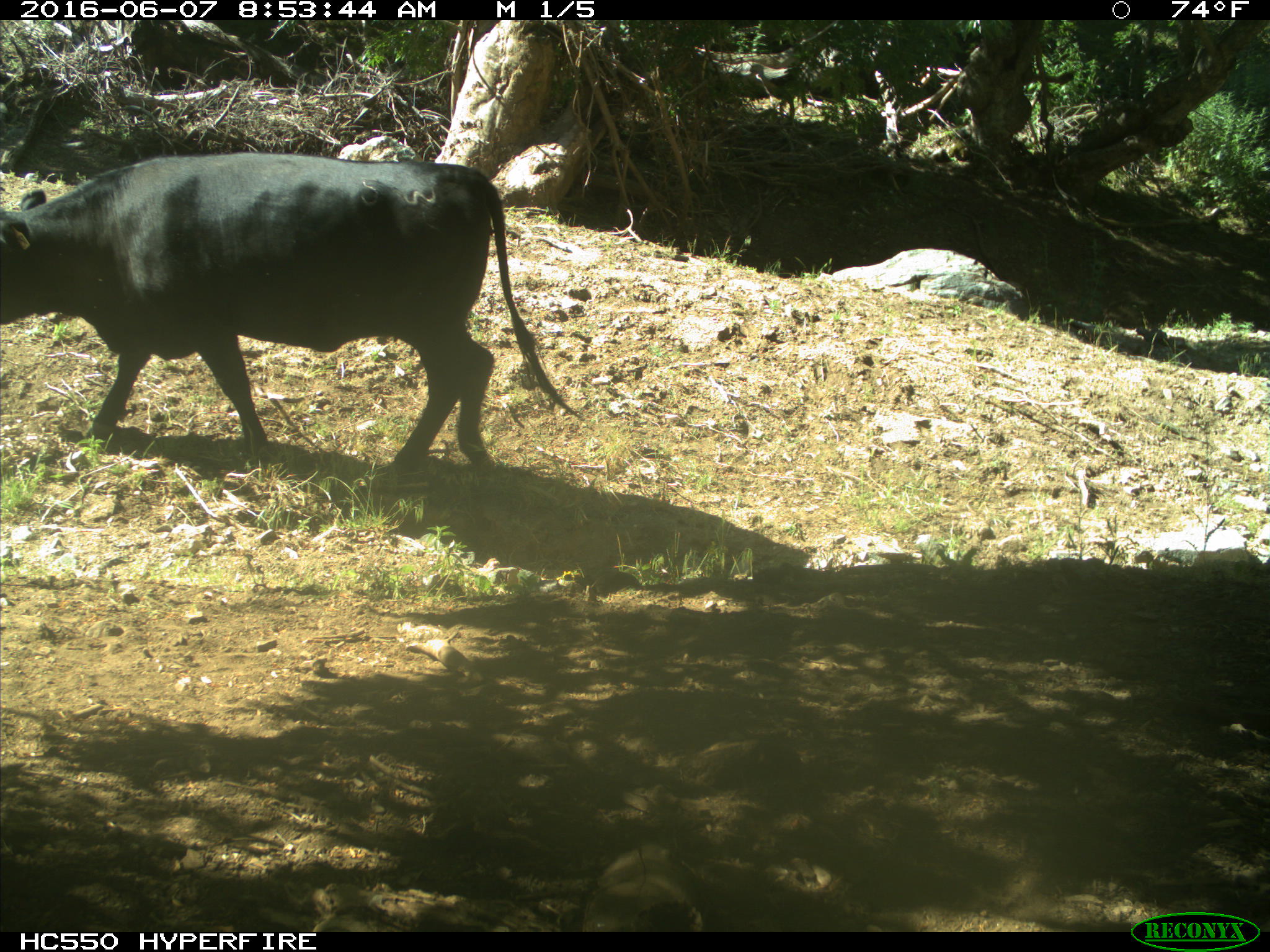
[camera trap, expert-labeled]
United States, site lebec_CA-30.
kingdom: Animalia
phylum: Chordata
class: Mammalia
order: Artiodactyla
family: Bovidae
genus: Bos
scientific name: Bos taurus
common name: domestic cow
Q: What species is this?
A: Bos taurus (domestic cow).